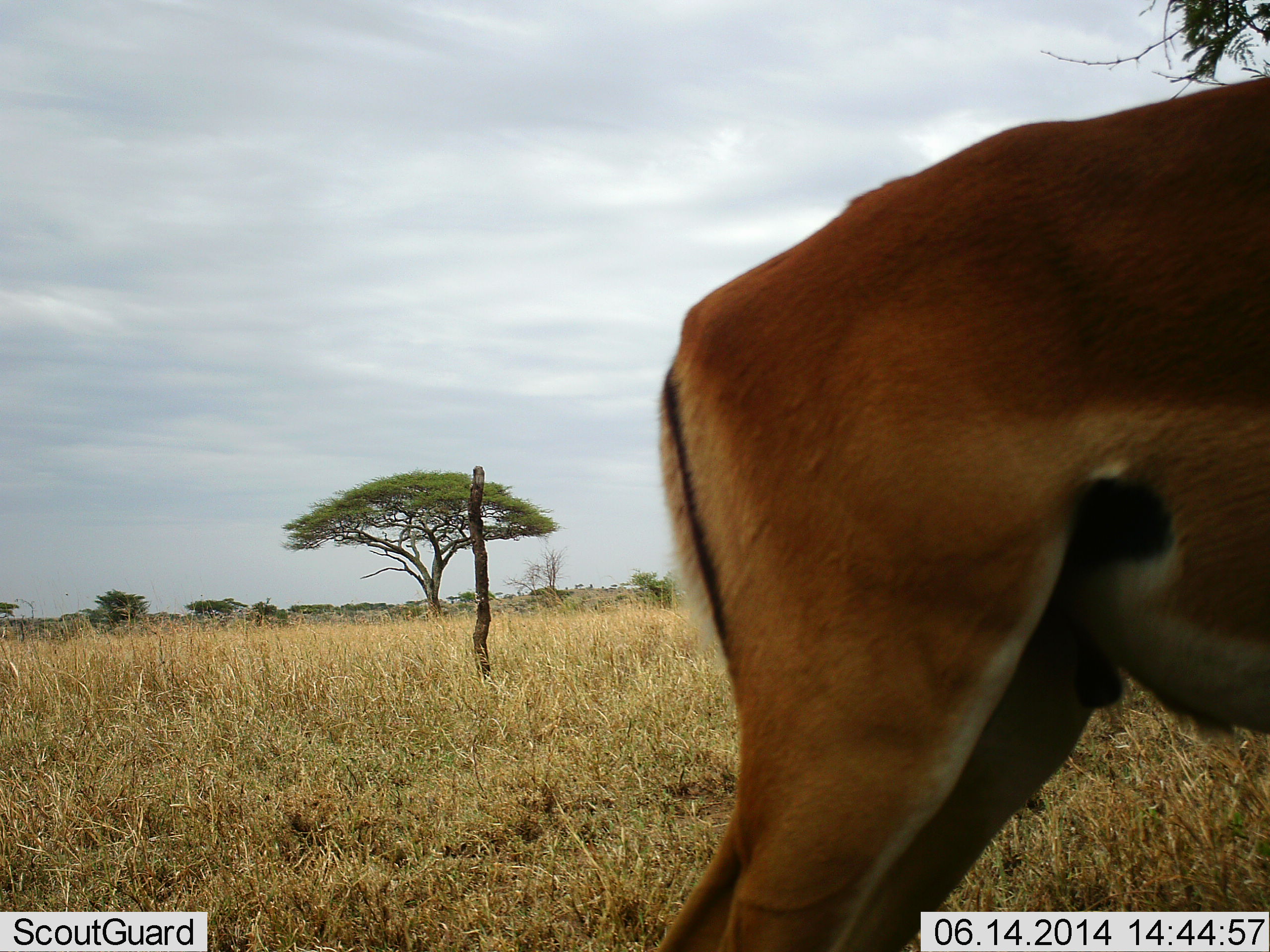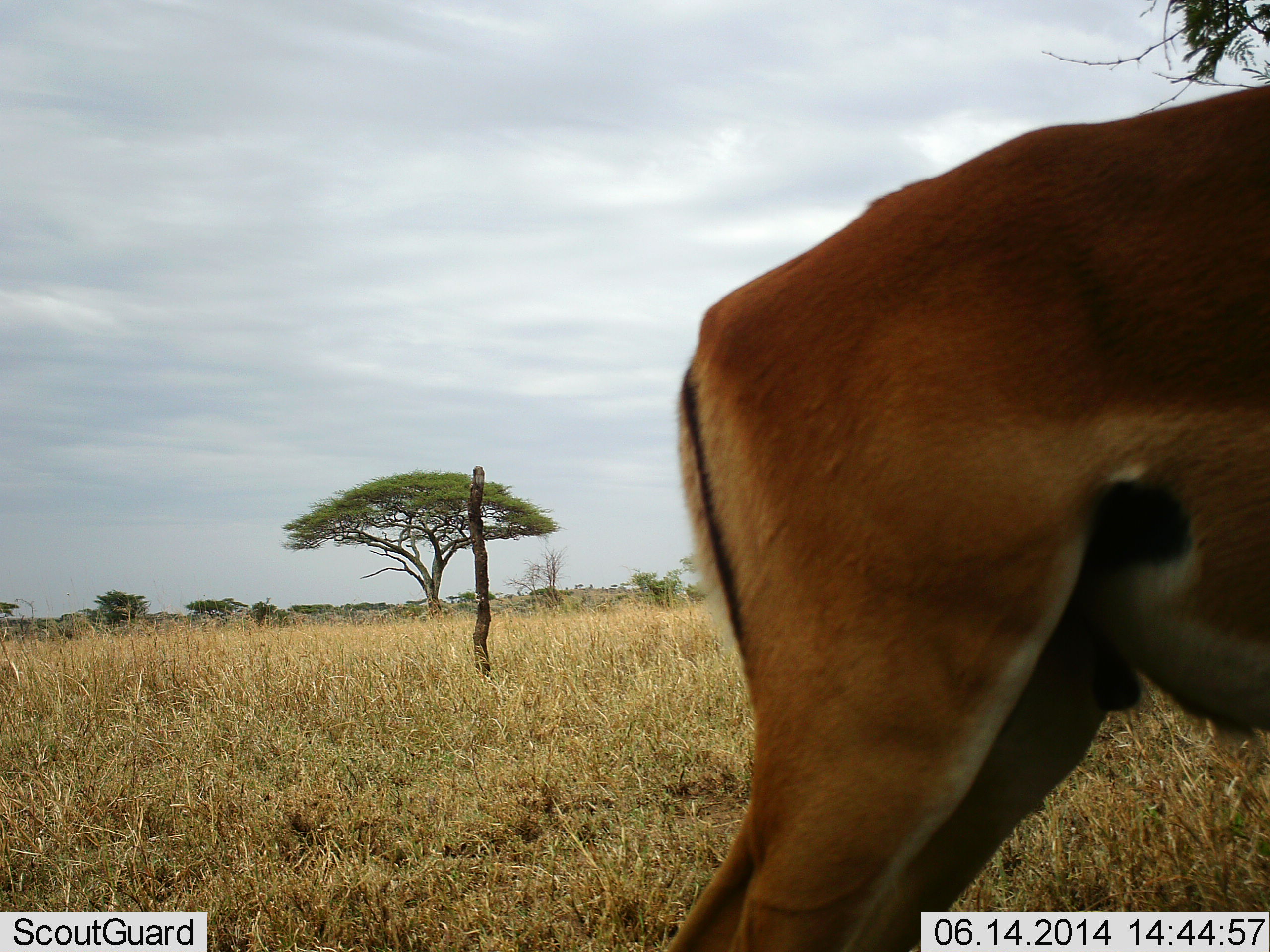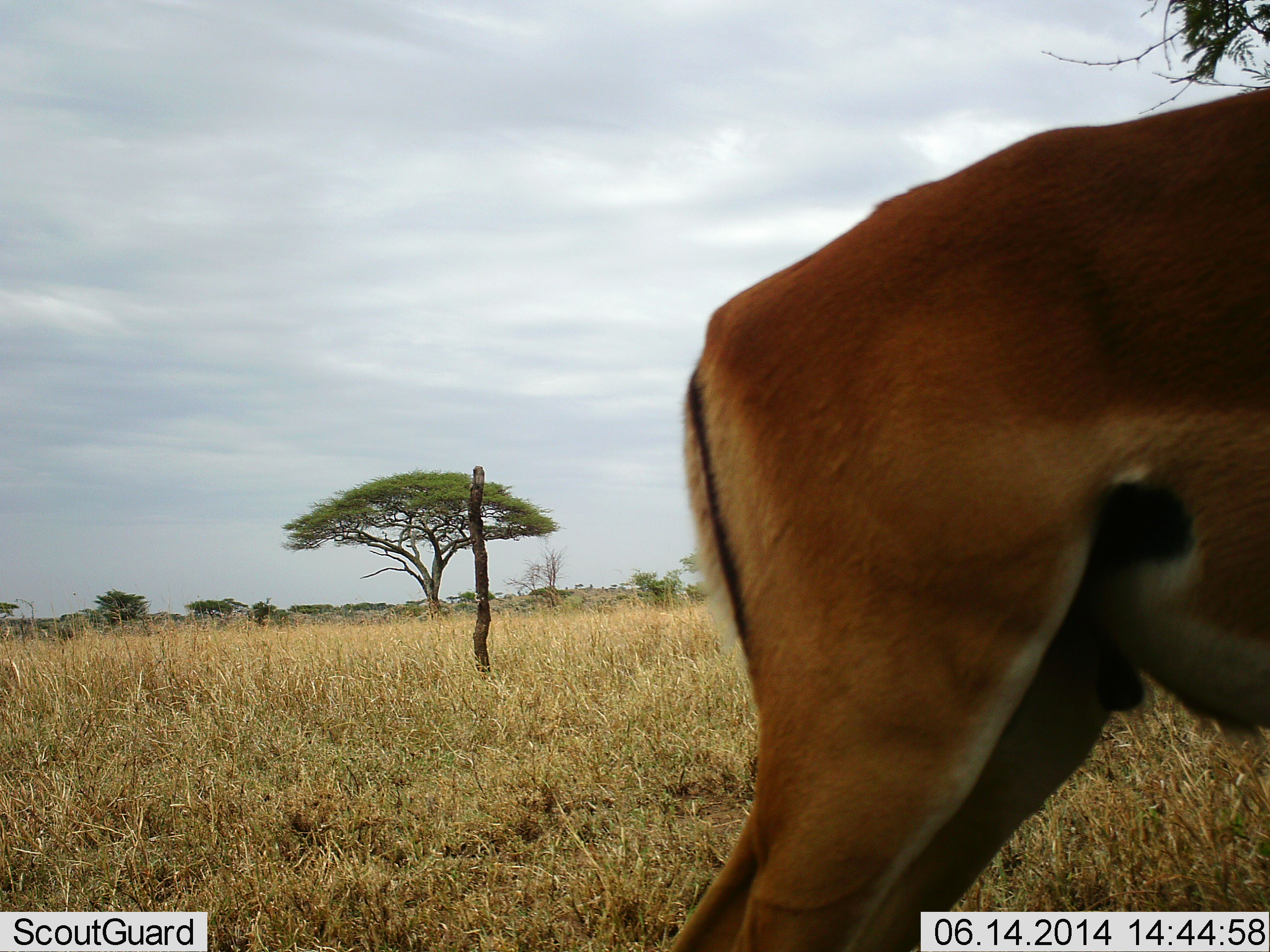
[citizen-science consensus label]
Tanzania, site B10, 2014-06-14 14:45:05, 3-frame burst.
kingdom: Animalia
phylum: Chordata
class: Mammalia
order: Artiodactyla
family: Bovidae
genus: Aepyceros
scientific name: Aepyceros melampus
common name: impala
Impala (Aepyceros melampus), count 1. Behavior (volunteer vote fractions): standing 100%, resting 0%, moving 0%, interacting 0%. Young present (vote fraction): 0%. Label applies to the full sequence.